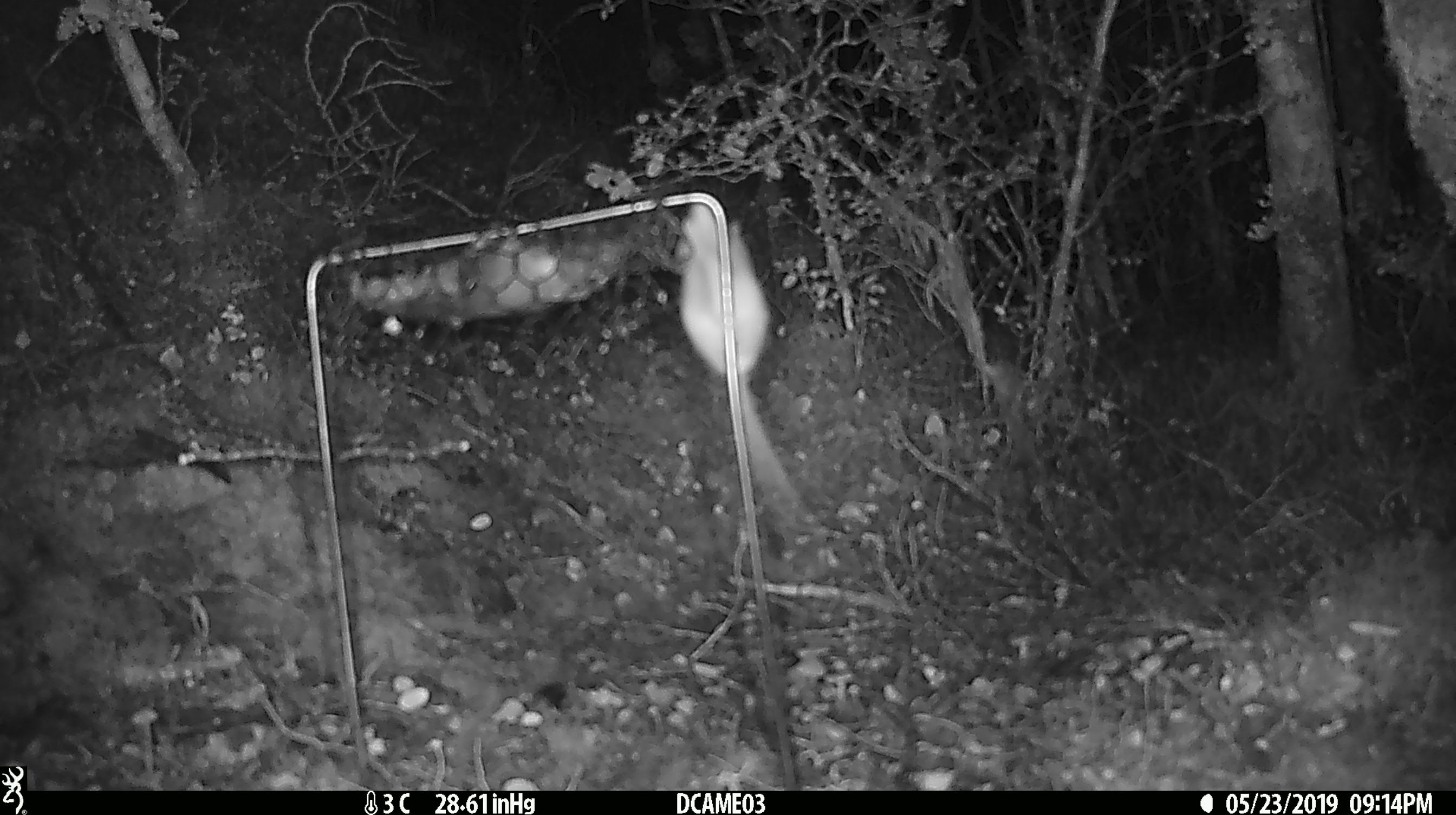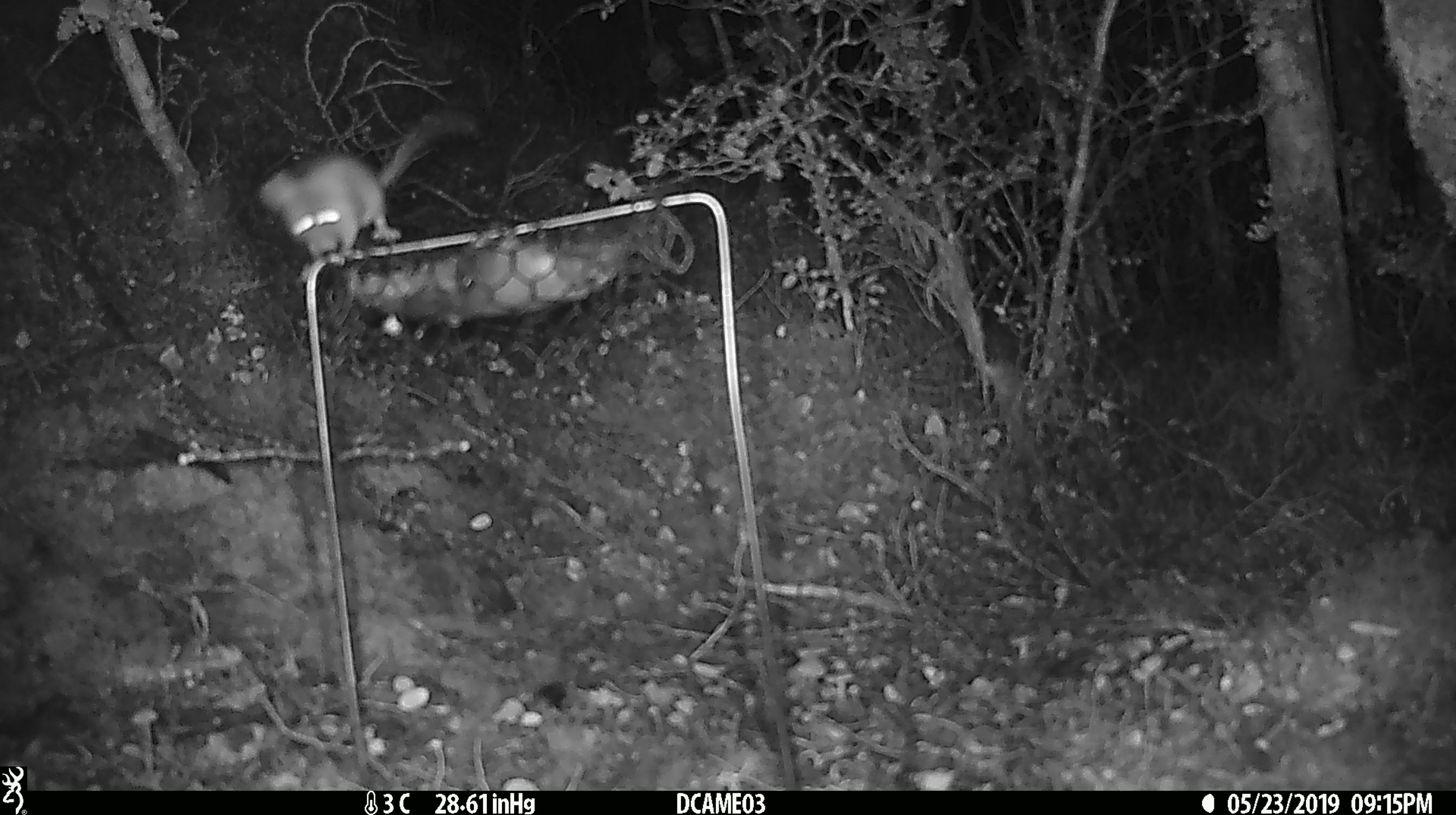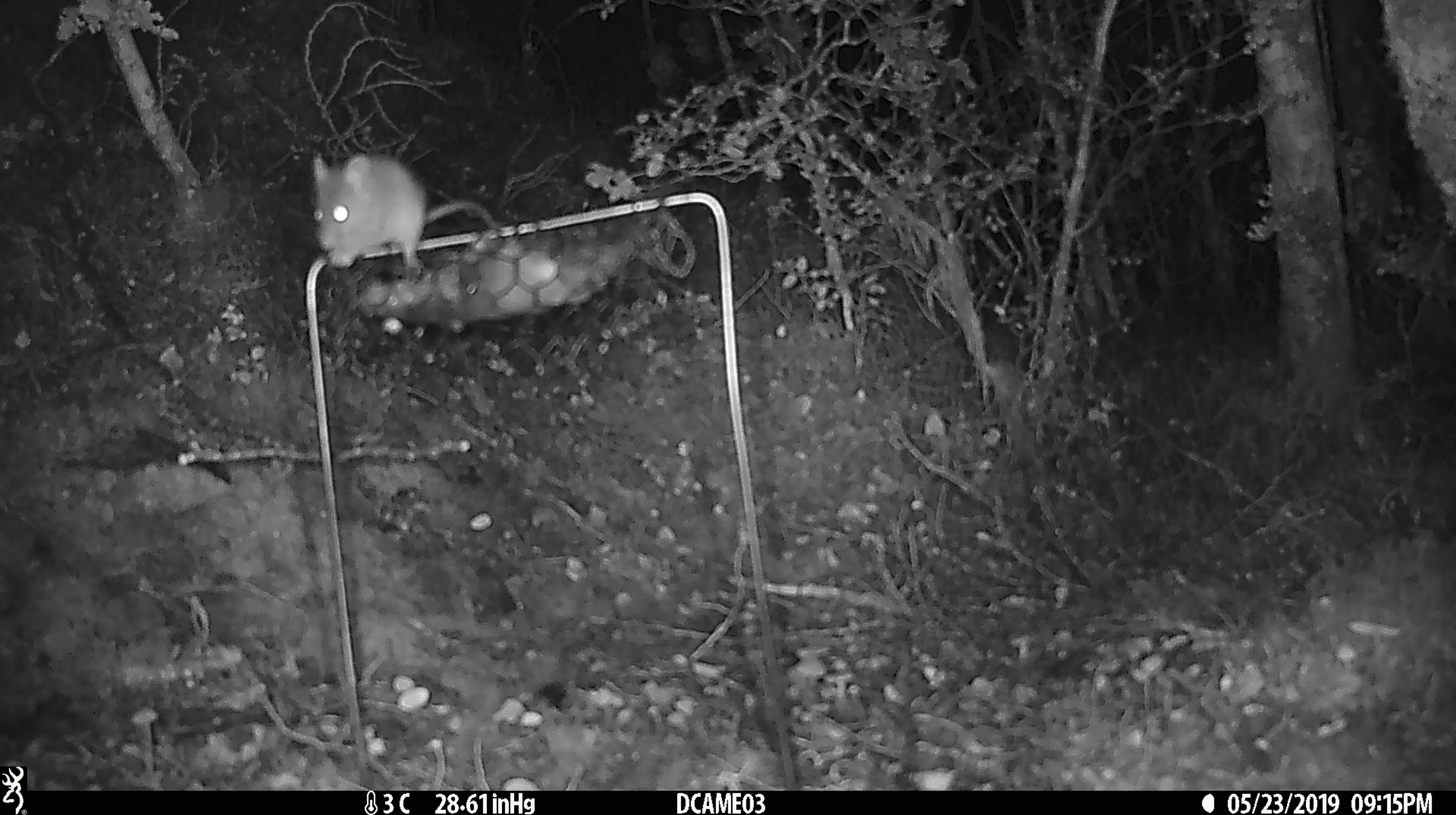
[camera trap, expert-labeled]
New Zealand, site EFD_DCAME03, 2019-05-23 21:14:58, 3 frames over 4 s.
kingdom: Animalia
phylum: Chordata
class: Mammalia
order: Rodentia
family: Muridae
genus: Mus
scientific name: Mus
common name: mouse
Mouse (Mus).